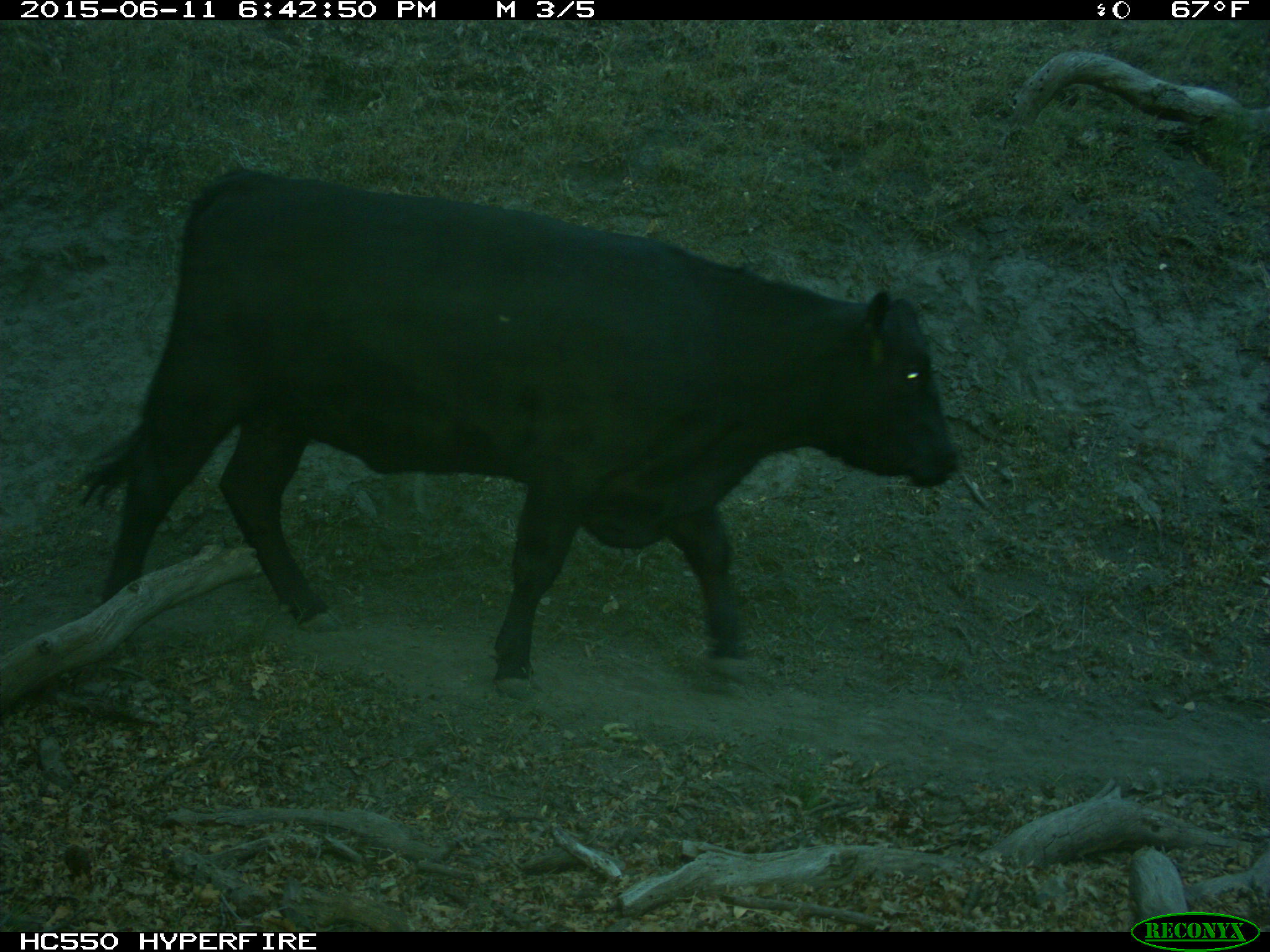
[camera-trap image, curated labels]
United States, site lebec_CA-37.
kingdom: Animalia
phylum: Chordata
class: Mammalia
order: Artiodactyla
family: Bovidae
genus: Bos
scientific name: Bos taurus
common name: domestic cow